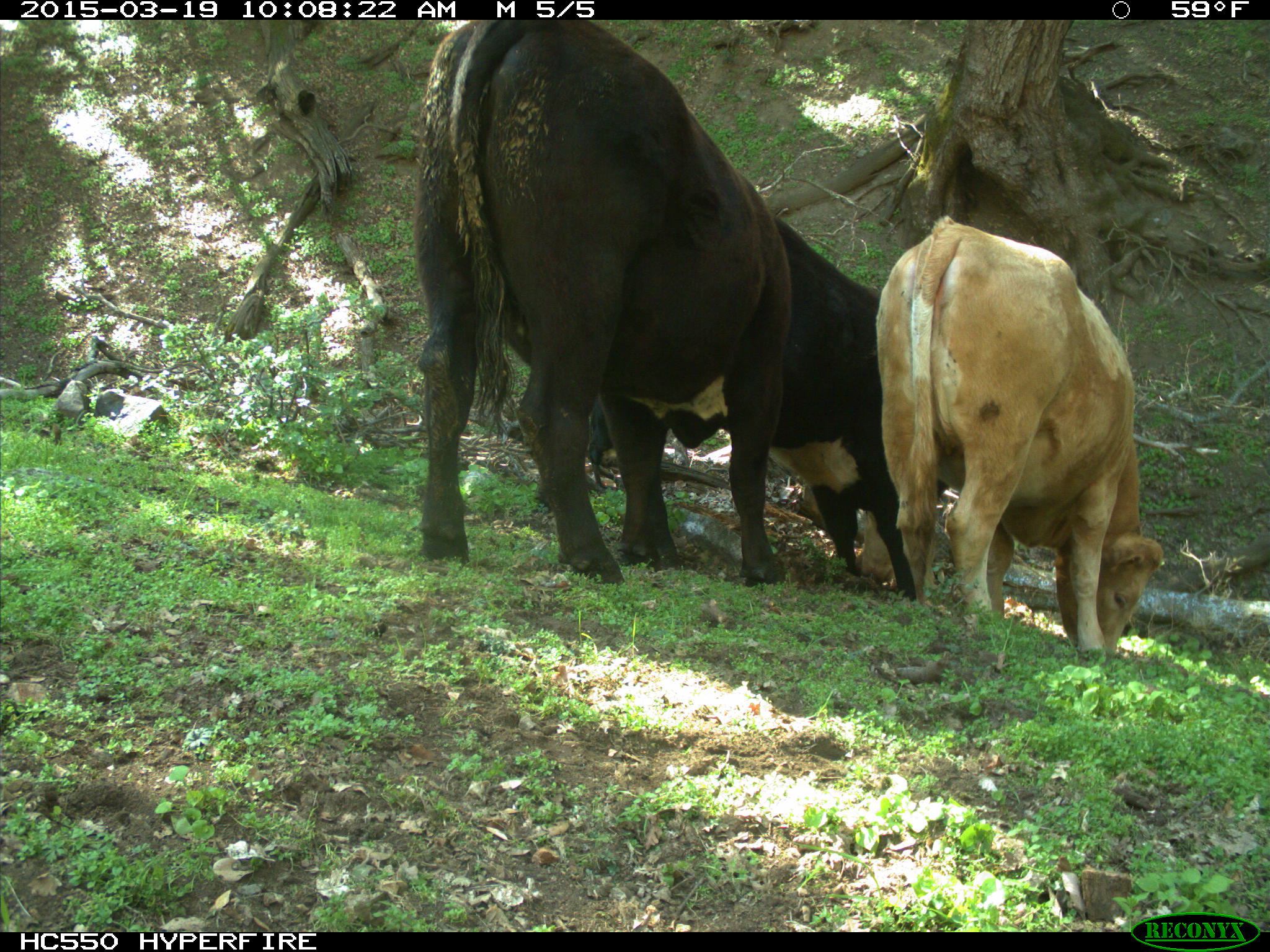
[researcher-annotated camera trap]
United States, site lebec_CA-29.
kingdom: Animalia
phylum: Chordata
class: Mammalia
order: Artiodactyla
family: Bovidae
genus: Bos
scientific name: Bos taurus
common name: domestic cow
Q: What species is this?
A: Bos taurus (domestic cow).